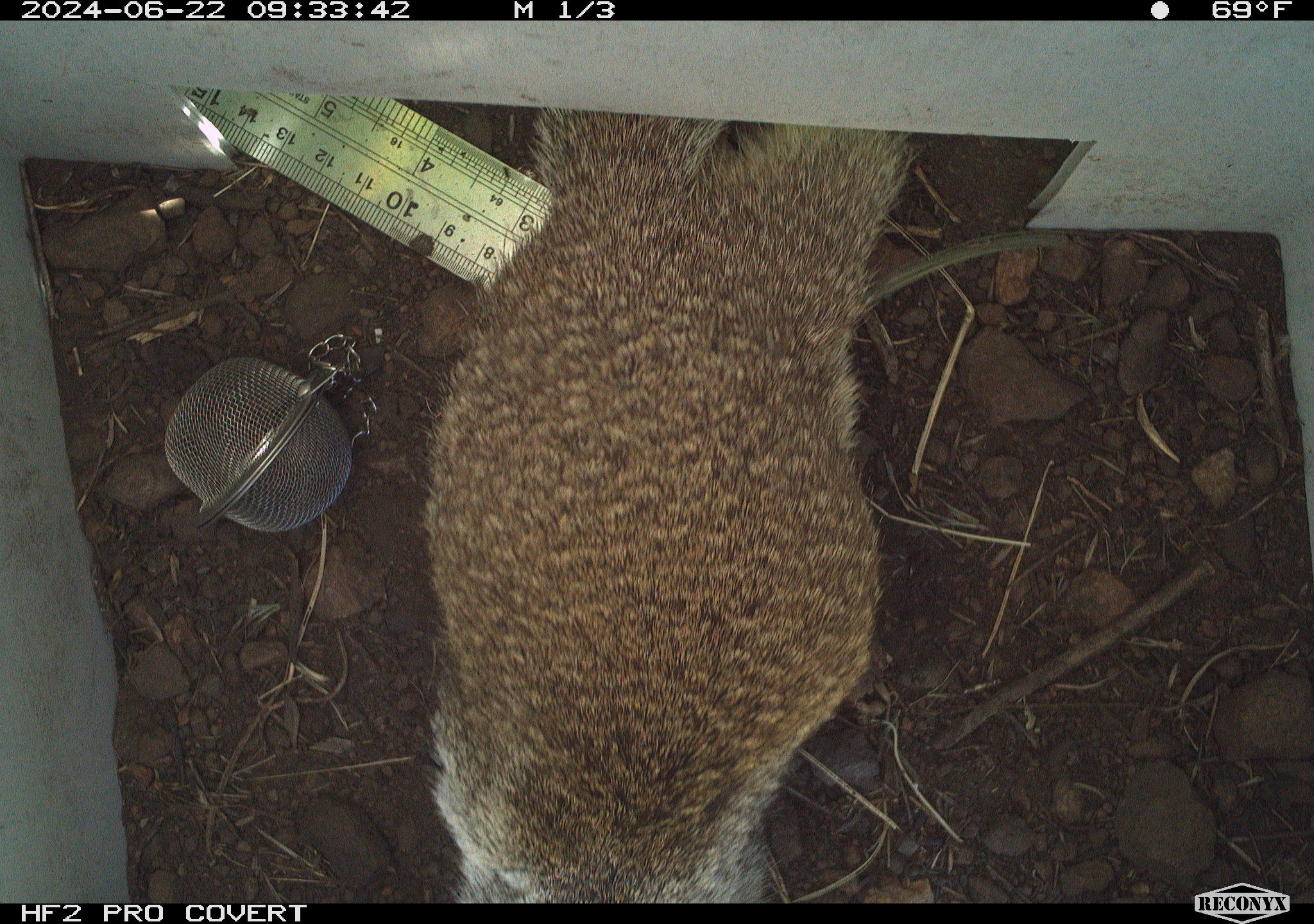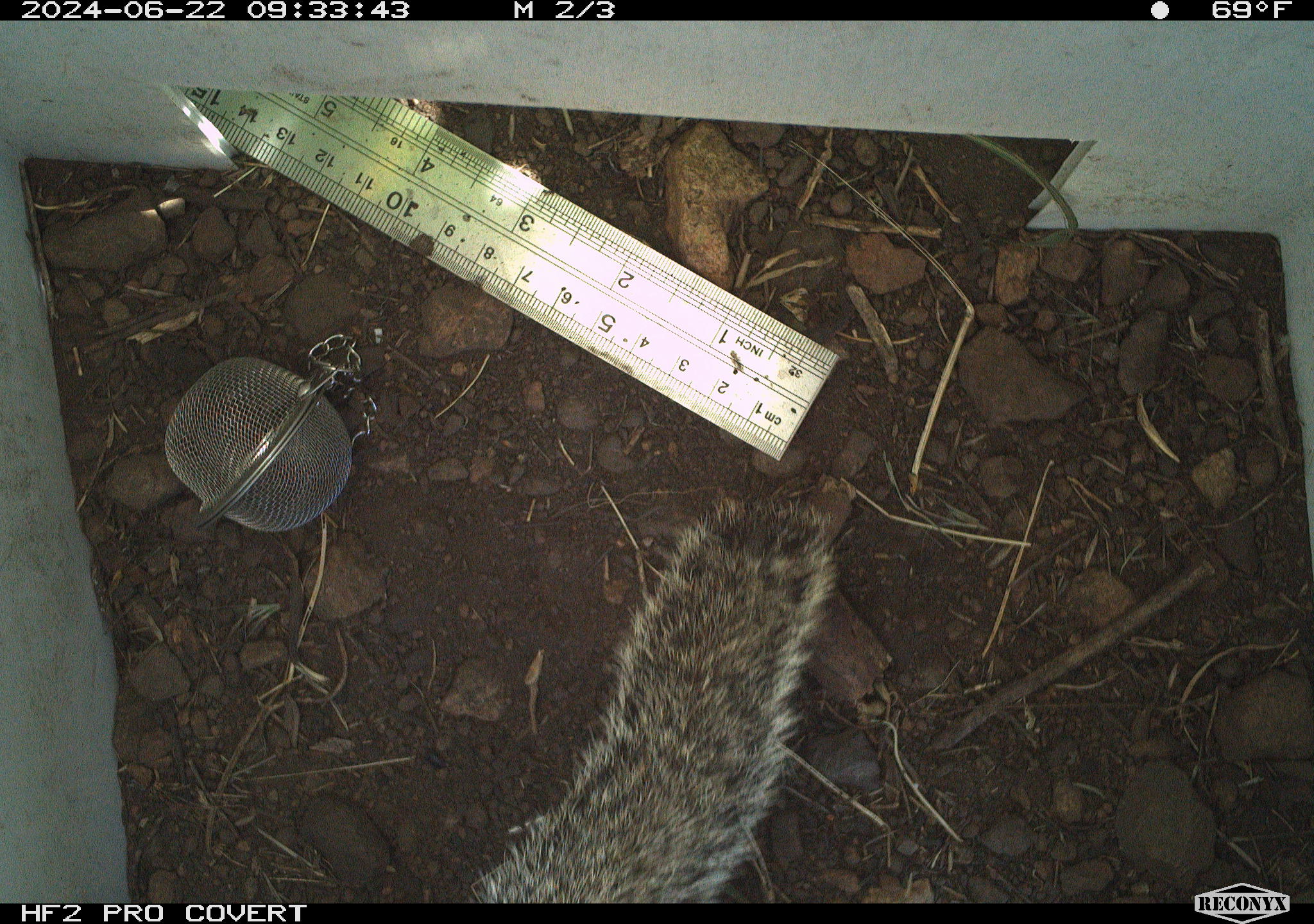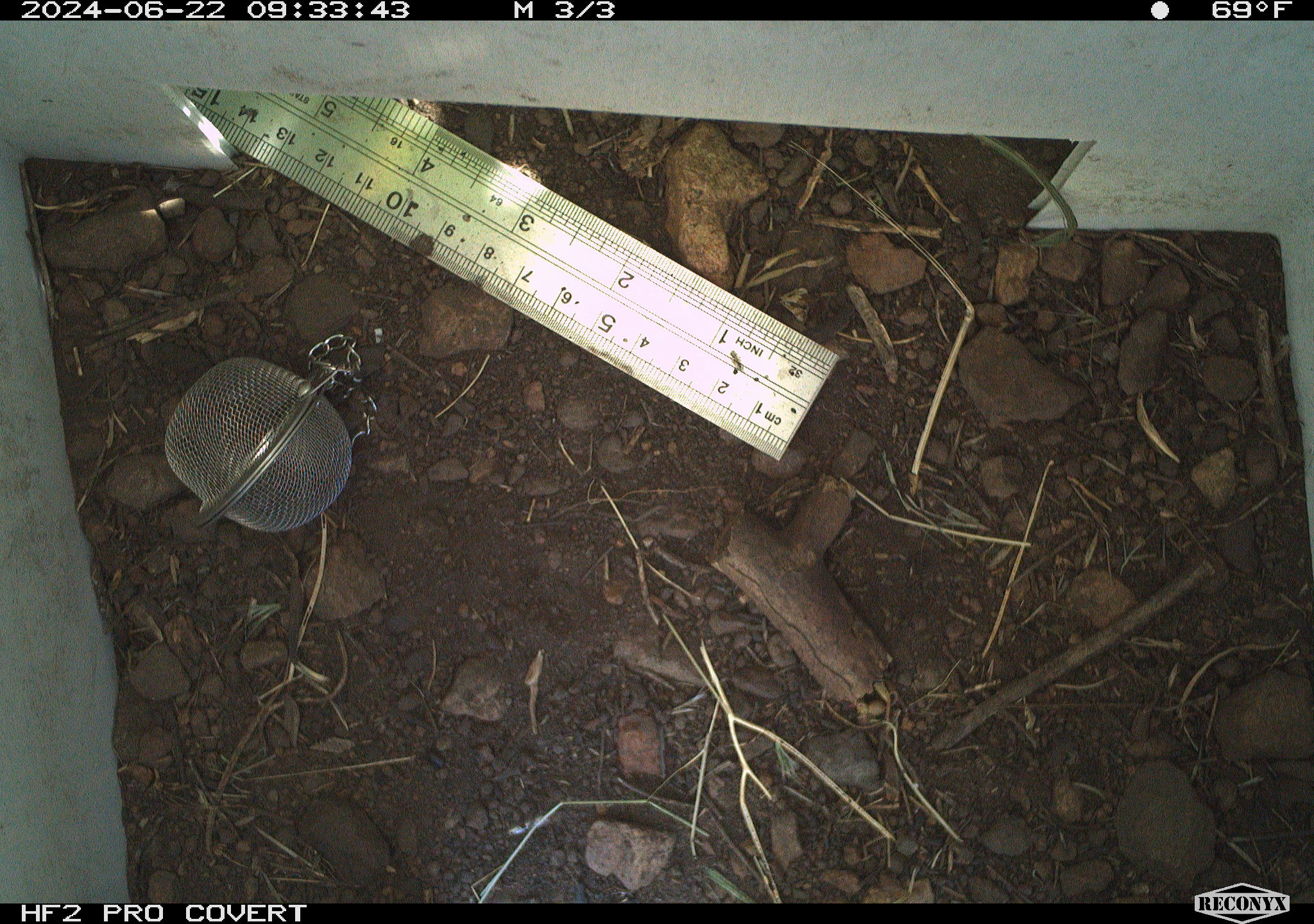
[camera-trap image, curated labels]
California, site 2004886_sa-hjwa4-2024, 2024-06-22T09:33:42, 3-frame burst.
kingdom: Animalia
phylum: Chordata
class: Mammalia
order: Rodentia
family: Sciuridae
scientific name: Sciuridae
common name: squirrels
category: sciuridae family